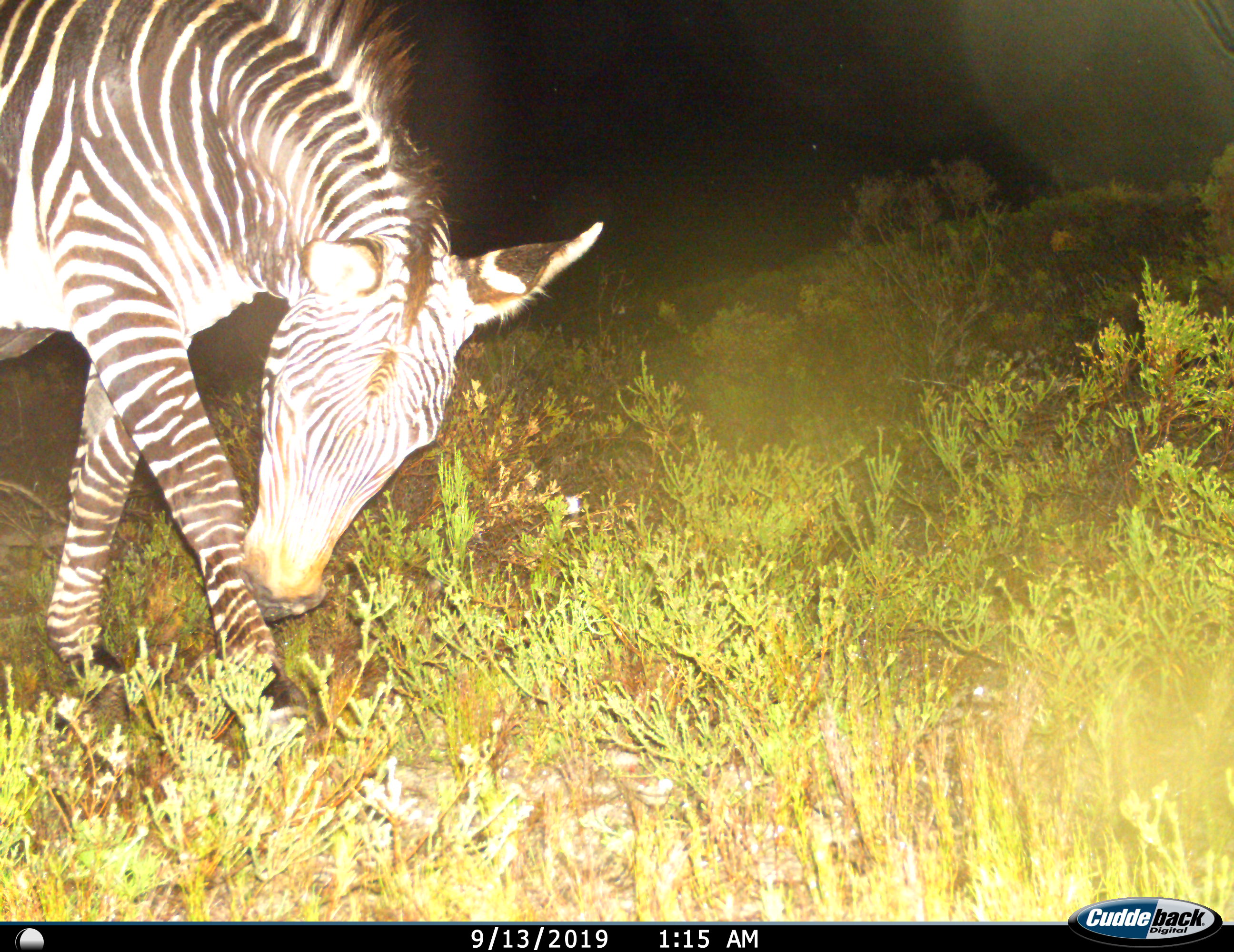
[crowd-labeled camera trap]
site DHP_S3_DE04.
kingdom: Animalia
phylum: Chordata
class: Mammalia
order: Perissodactyla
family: Equidae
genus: Equus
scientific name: Equus zebra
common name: mountain zebra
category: zebramountain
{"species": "zebramountain (mountain zebra) (Equus zebra)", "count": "1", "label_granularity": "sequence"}